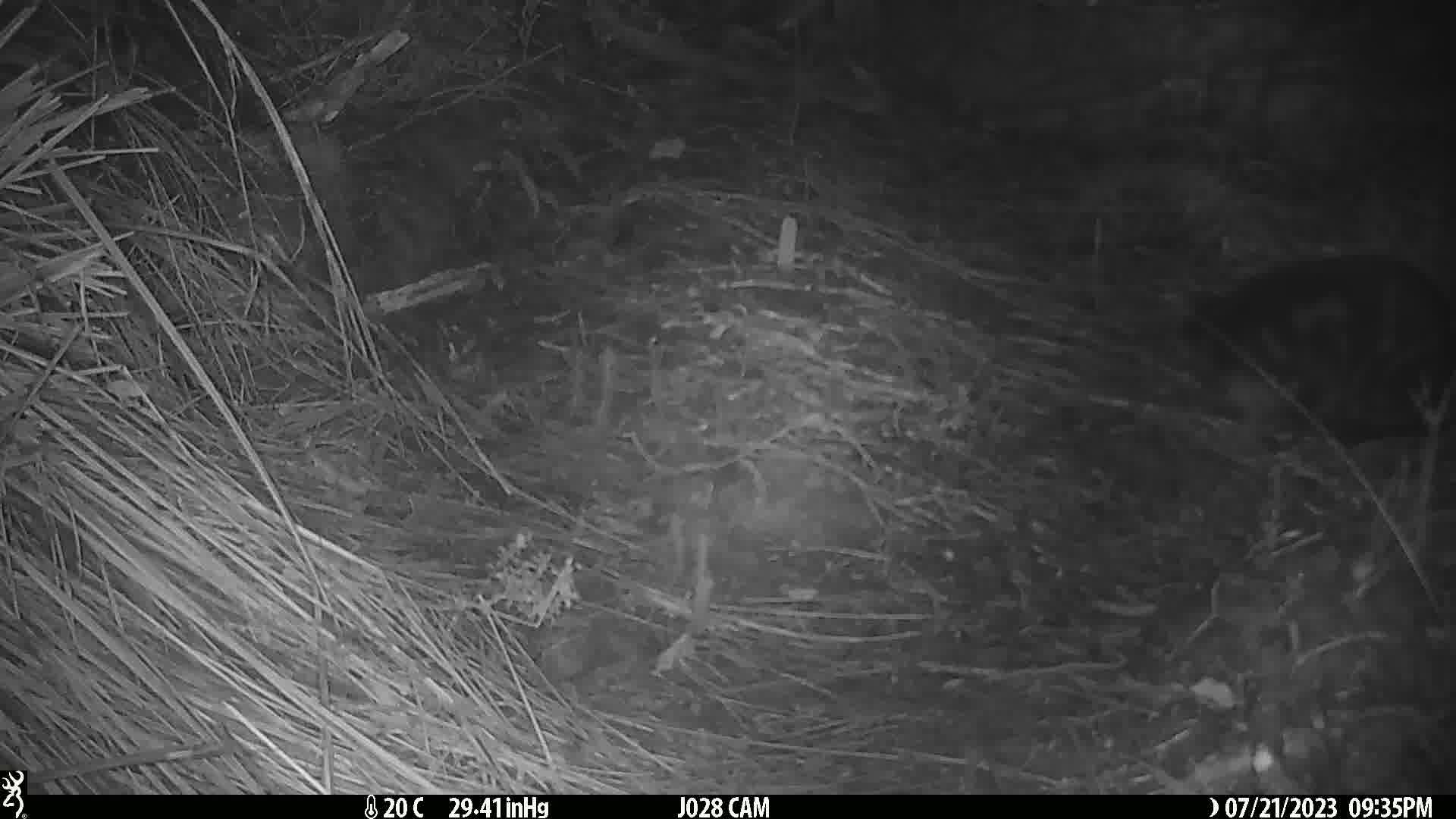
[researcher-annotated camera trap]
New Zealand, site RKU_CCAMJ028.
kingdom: Animalia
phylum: Chordata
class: Mammalia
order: Carnivora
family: Felidae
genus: Felis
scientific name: Felis catus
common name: domestic cat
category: cat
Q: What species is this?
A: Cat (domestic cat) (Felis catus).